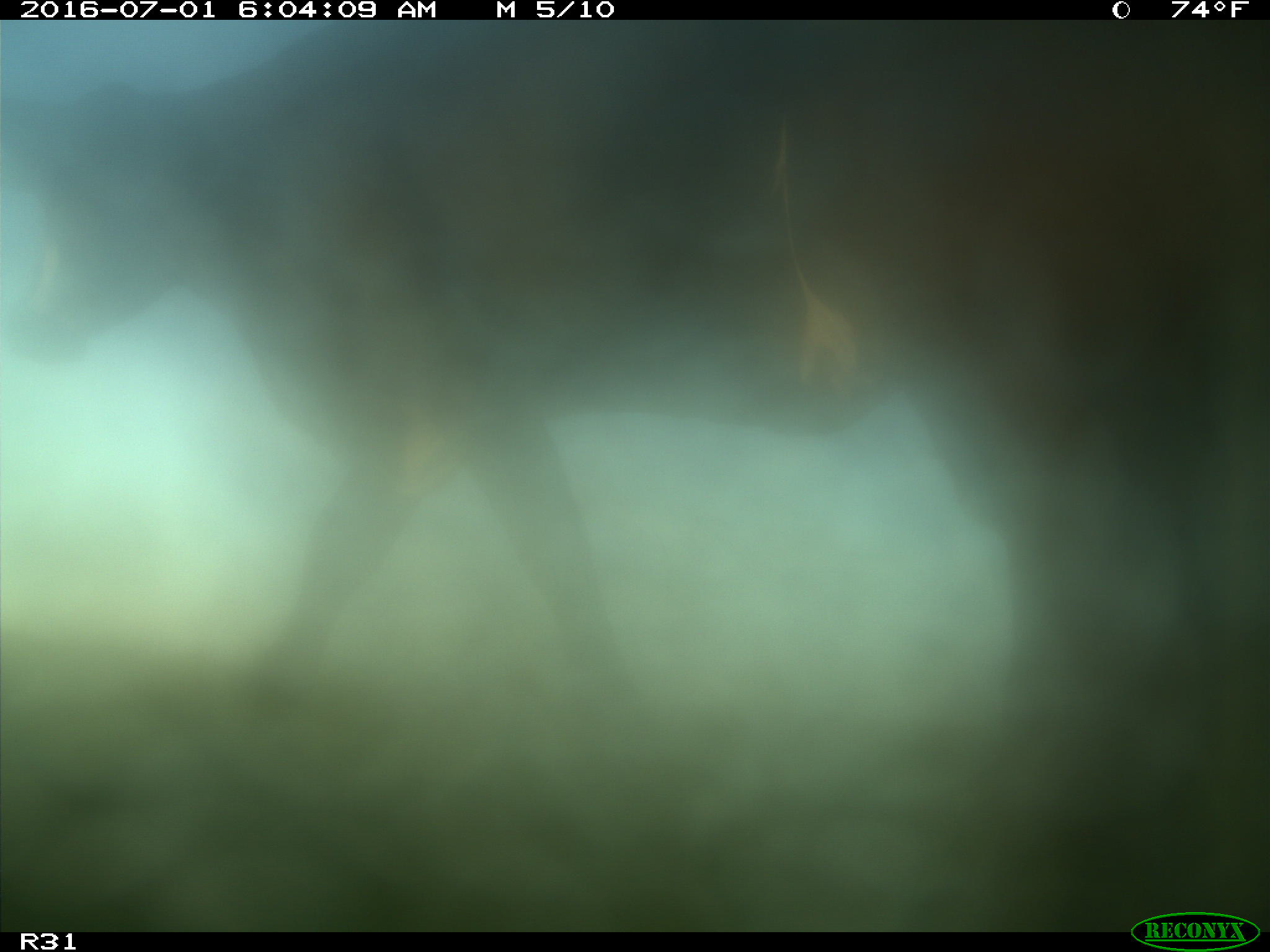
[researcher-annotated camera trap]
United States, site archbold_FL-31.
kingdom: Animalia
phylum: Chordata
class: Mammalia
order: Artiodactyla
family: Bovidae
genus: Bos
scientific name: Bos taurus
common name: domestic cow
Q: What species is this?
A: Bos taurus (domestic cow).